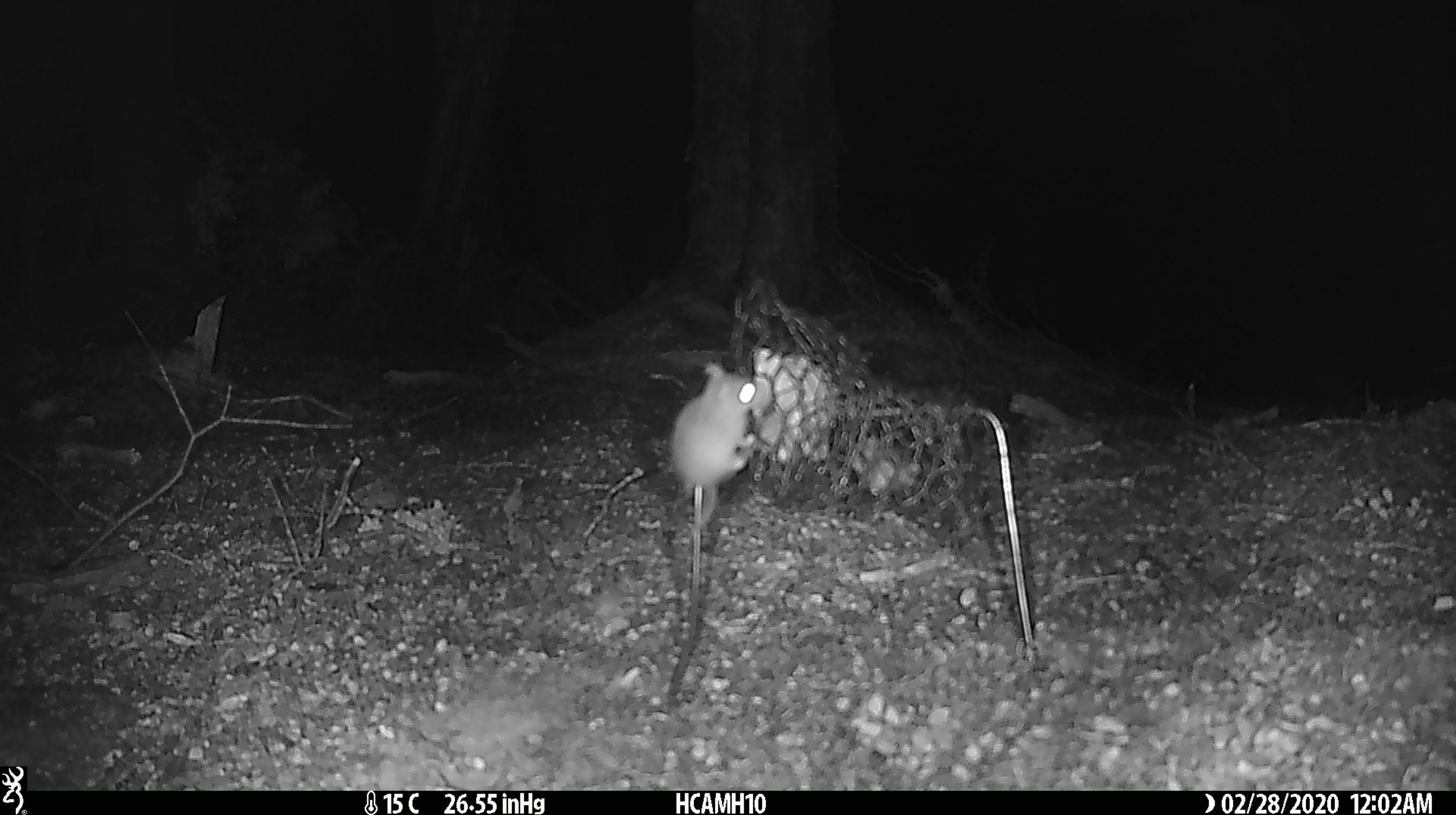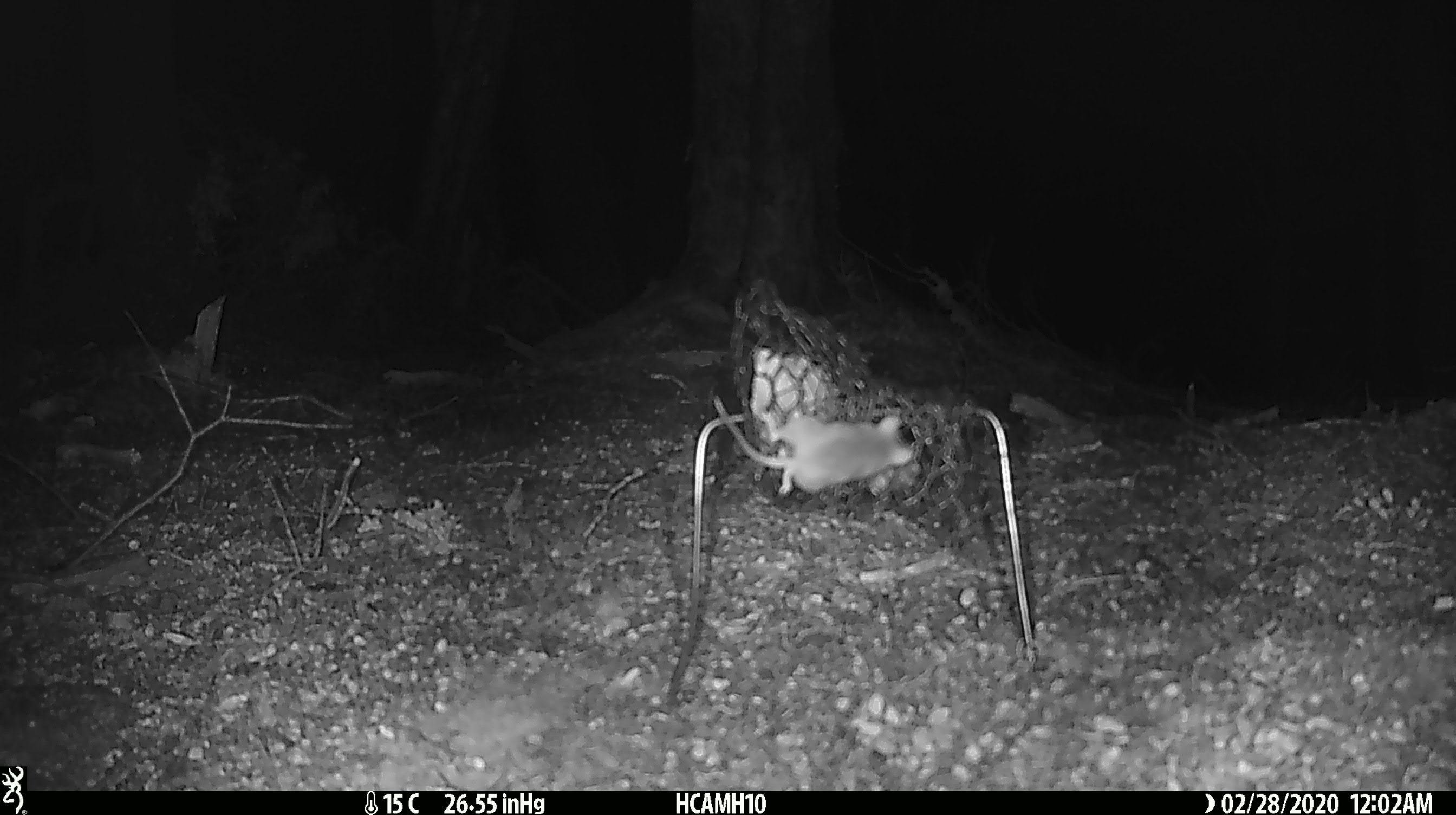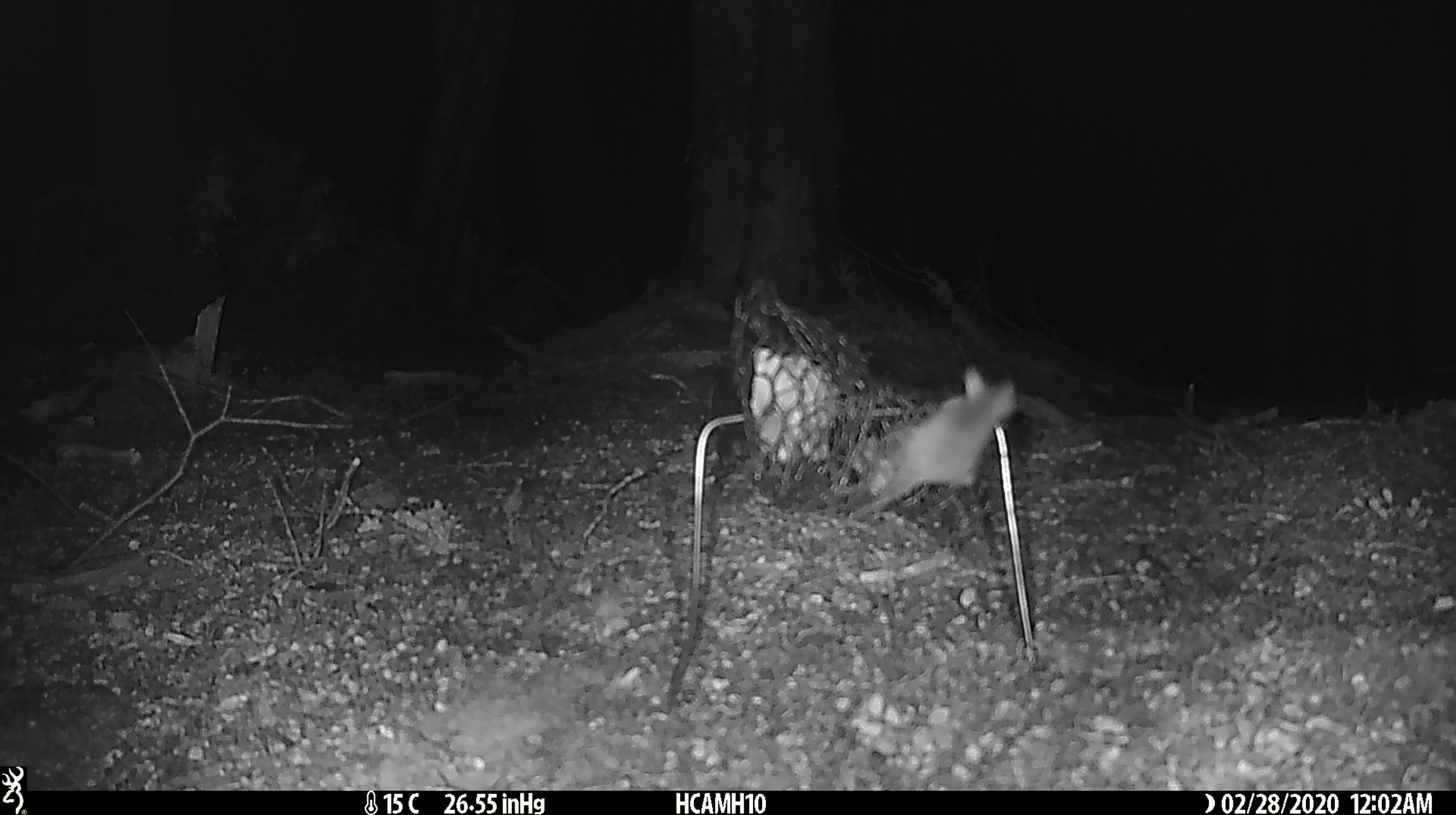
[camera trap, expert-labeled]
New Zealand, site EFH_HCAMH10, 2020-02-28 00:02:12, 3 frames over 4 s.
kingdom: Animalia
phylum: Chordata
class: Mammalia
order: Rodentia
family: Muridae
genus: Mus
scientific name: Mus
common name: mouse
Mouse (Mus).